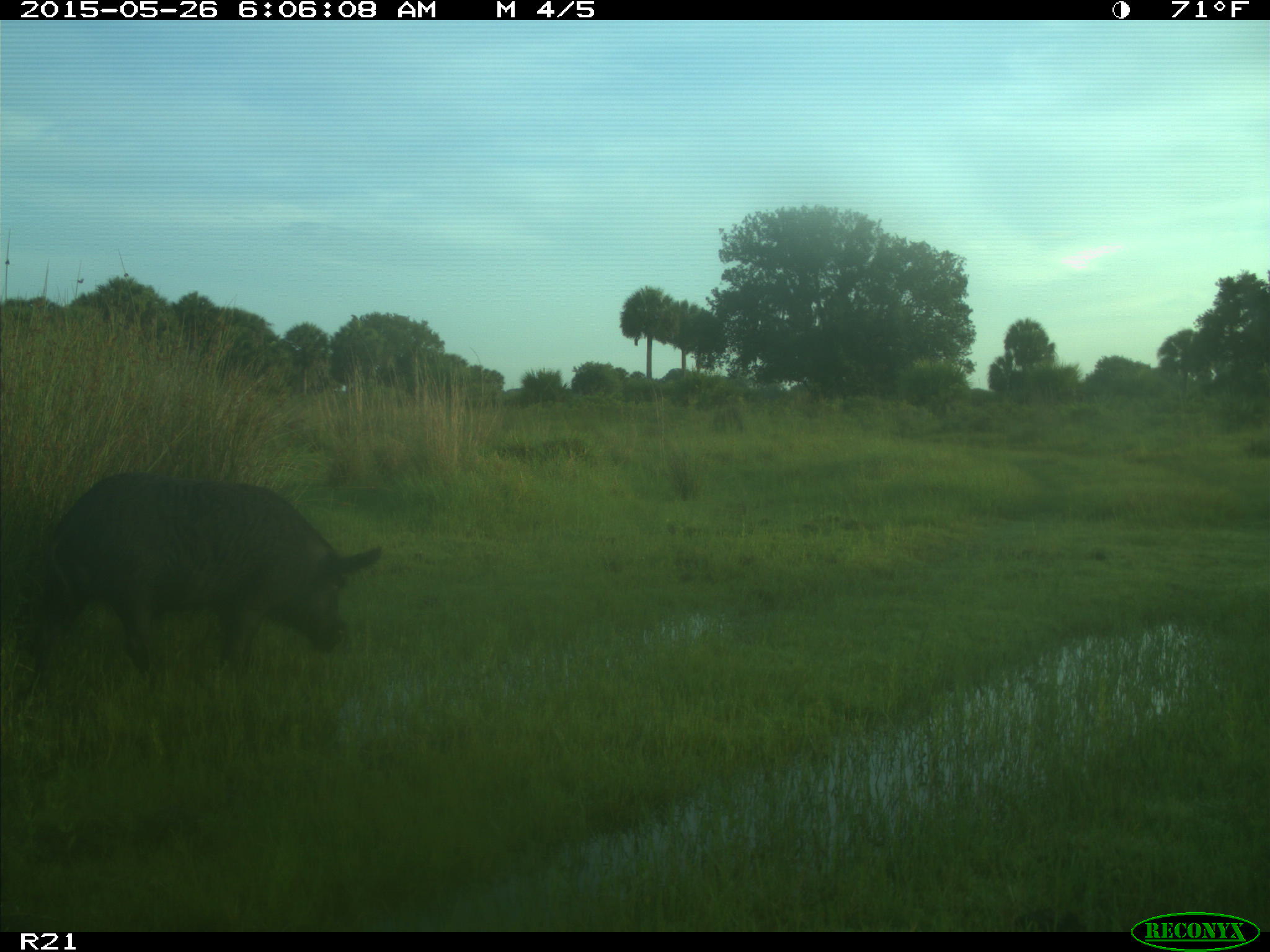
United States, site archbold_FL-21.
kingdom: Animalia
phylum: Chordata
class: Mammalia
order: Artiodactyla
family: Suidae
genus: Sus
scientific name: Sus scrofa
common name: wild boar